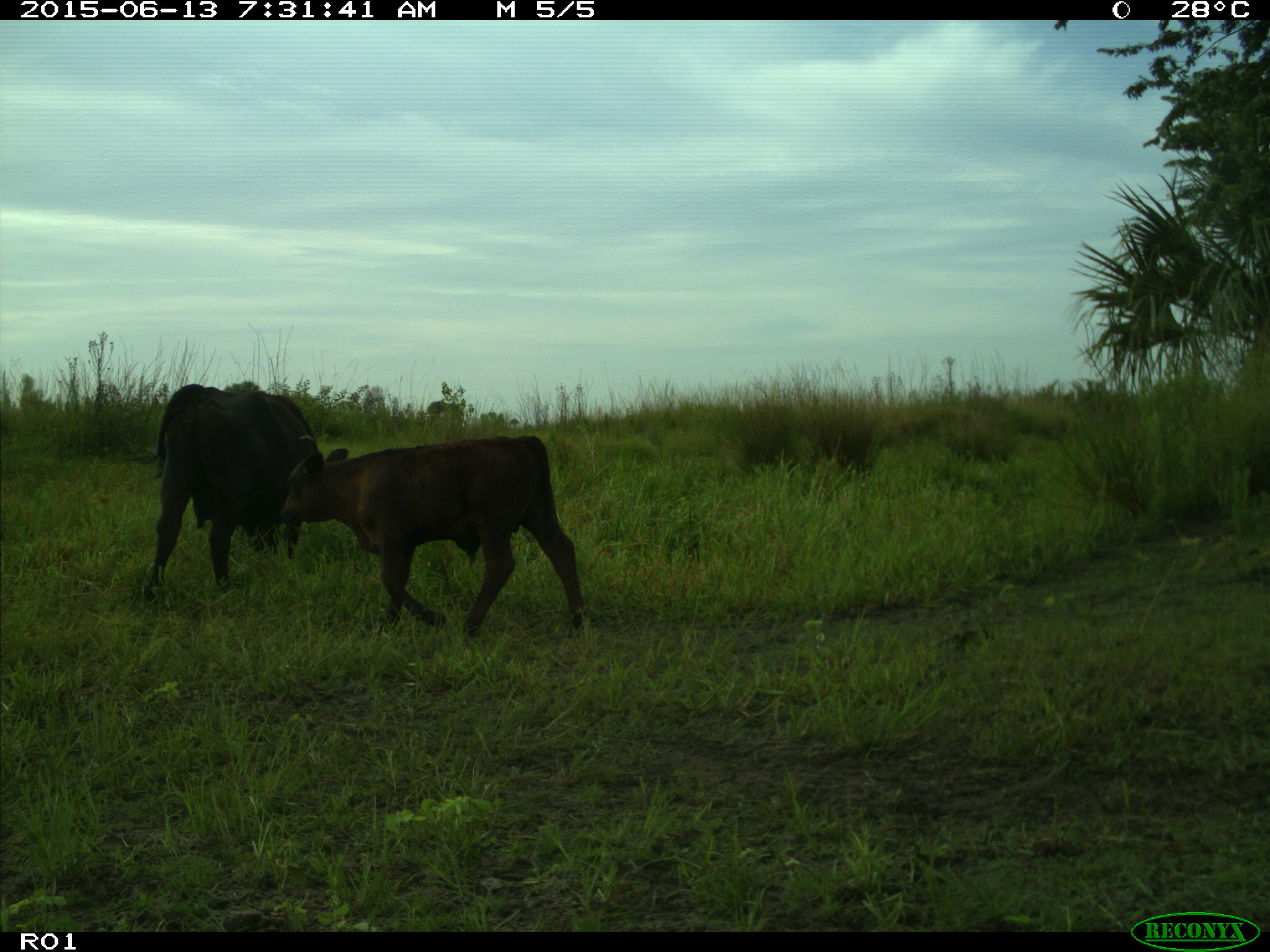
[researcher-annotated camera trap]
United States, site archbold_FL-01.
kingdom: Animalia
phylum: Chordata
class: Mammalia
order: Artiodactyla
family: Bovidae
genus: Bos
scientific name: Bos taurus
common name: domestic cow